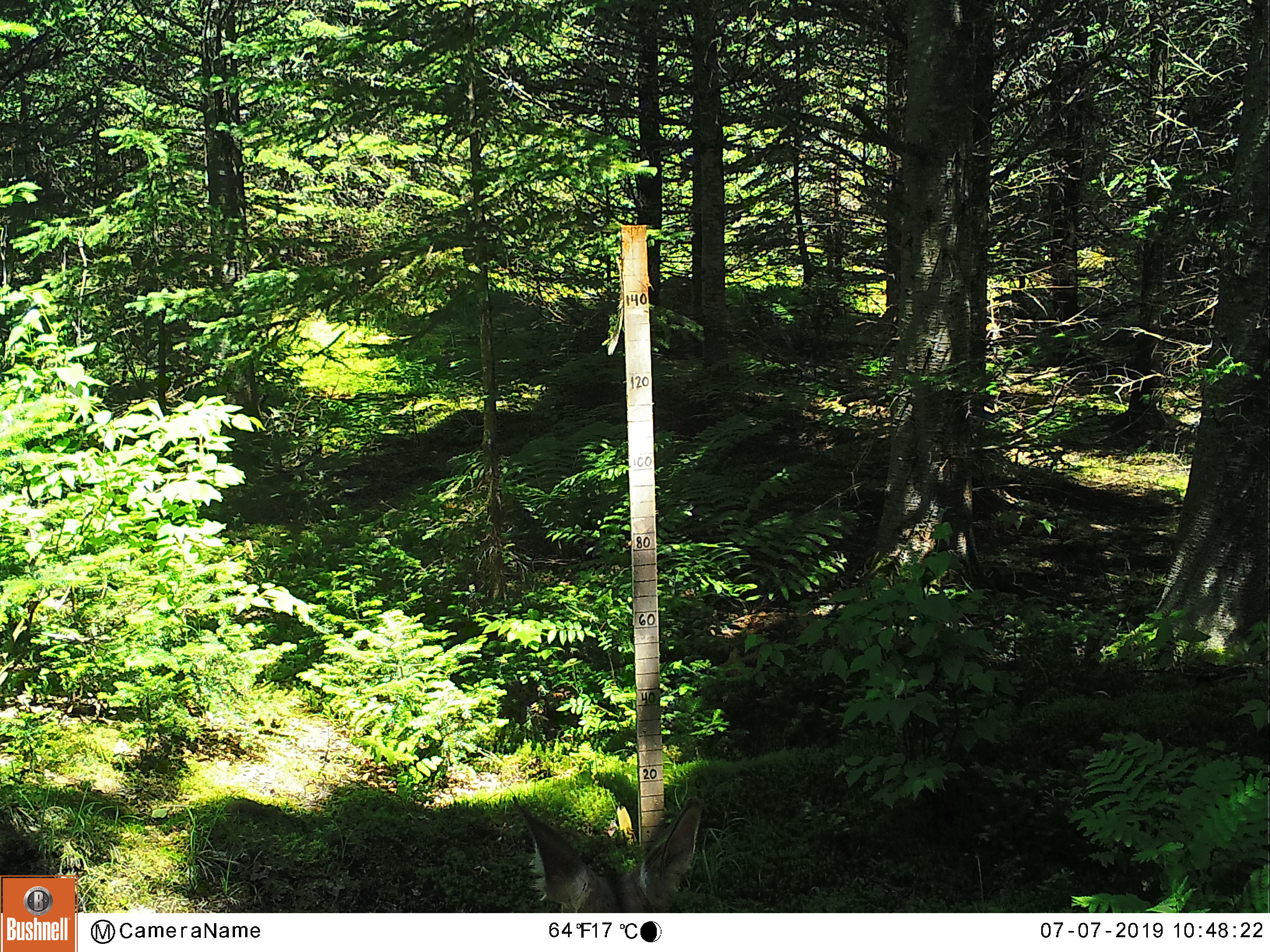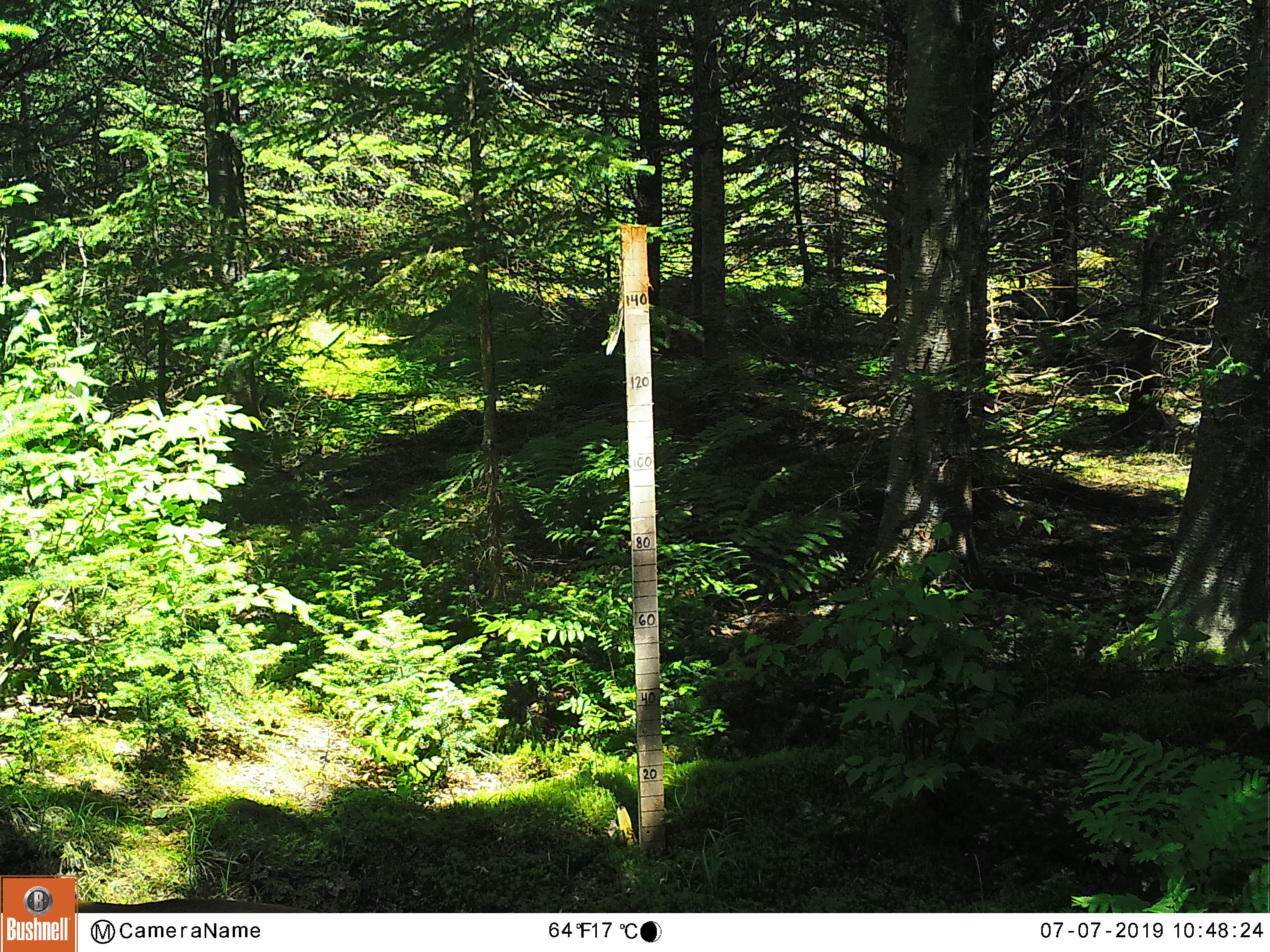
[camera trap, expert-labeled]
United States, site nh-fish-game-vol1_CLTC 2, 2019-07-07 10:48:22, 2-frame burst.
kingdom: Animalia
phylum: Chordata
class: Mammalia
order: Artiodactyla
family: Cervidae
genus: Odocoileus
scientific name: Odocoileus virginianus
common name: white-tailed deer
White-tailed deer (Odocoileus virginianus).